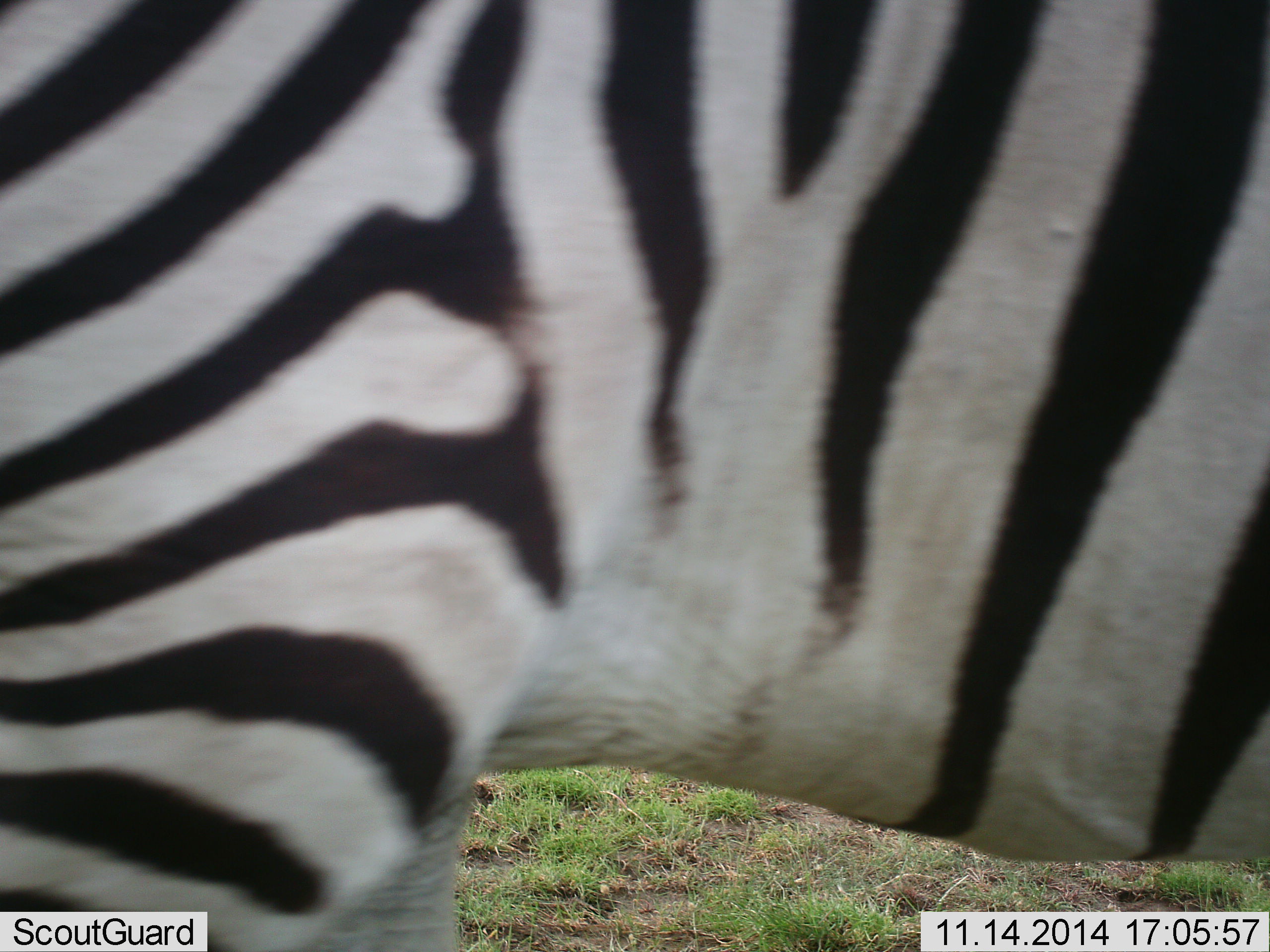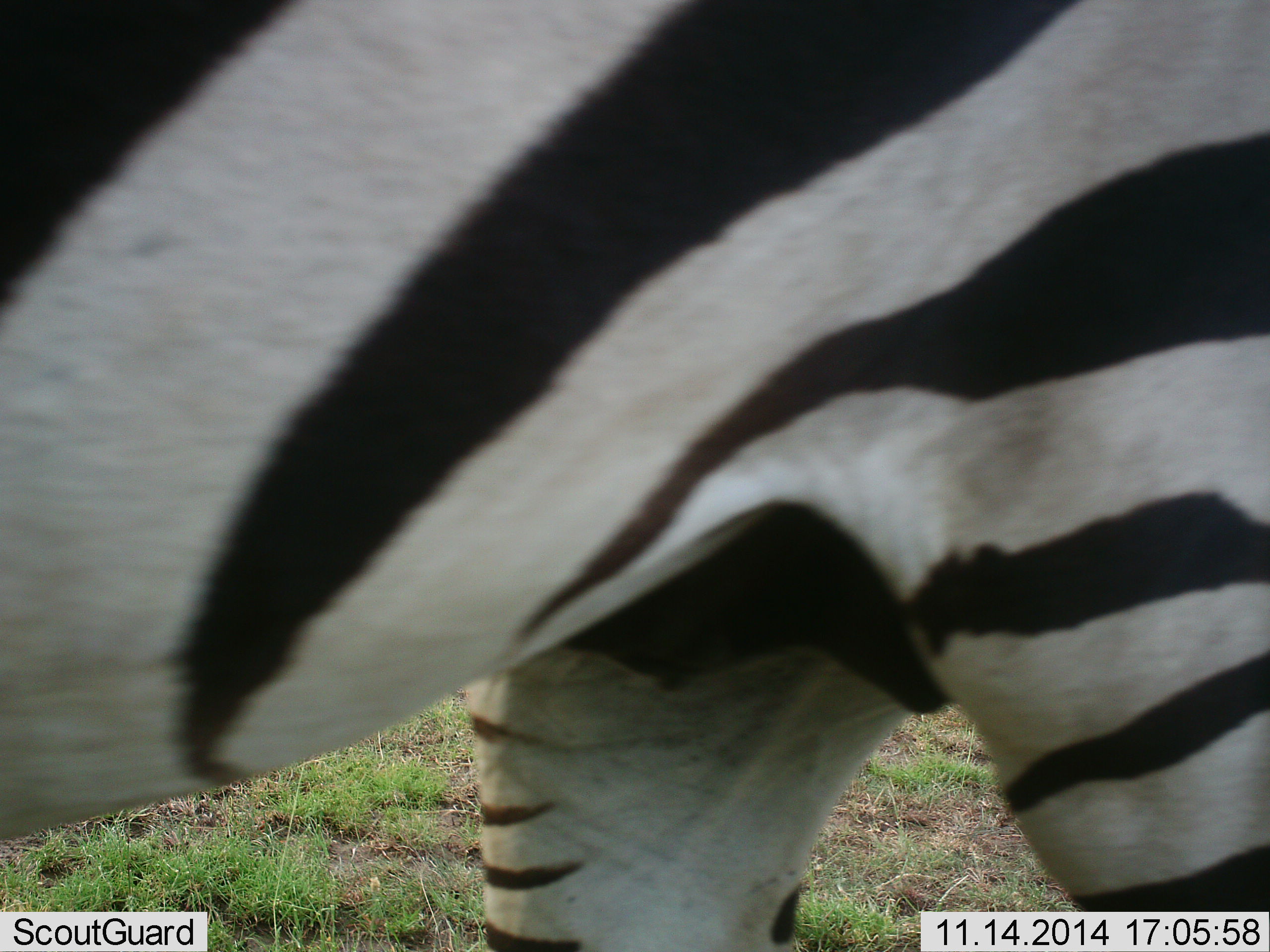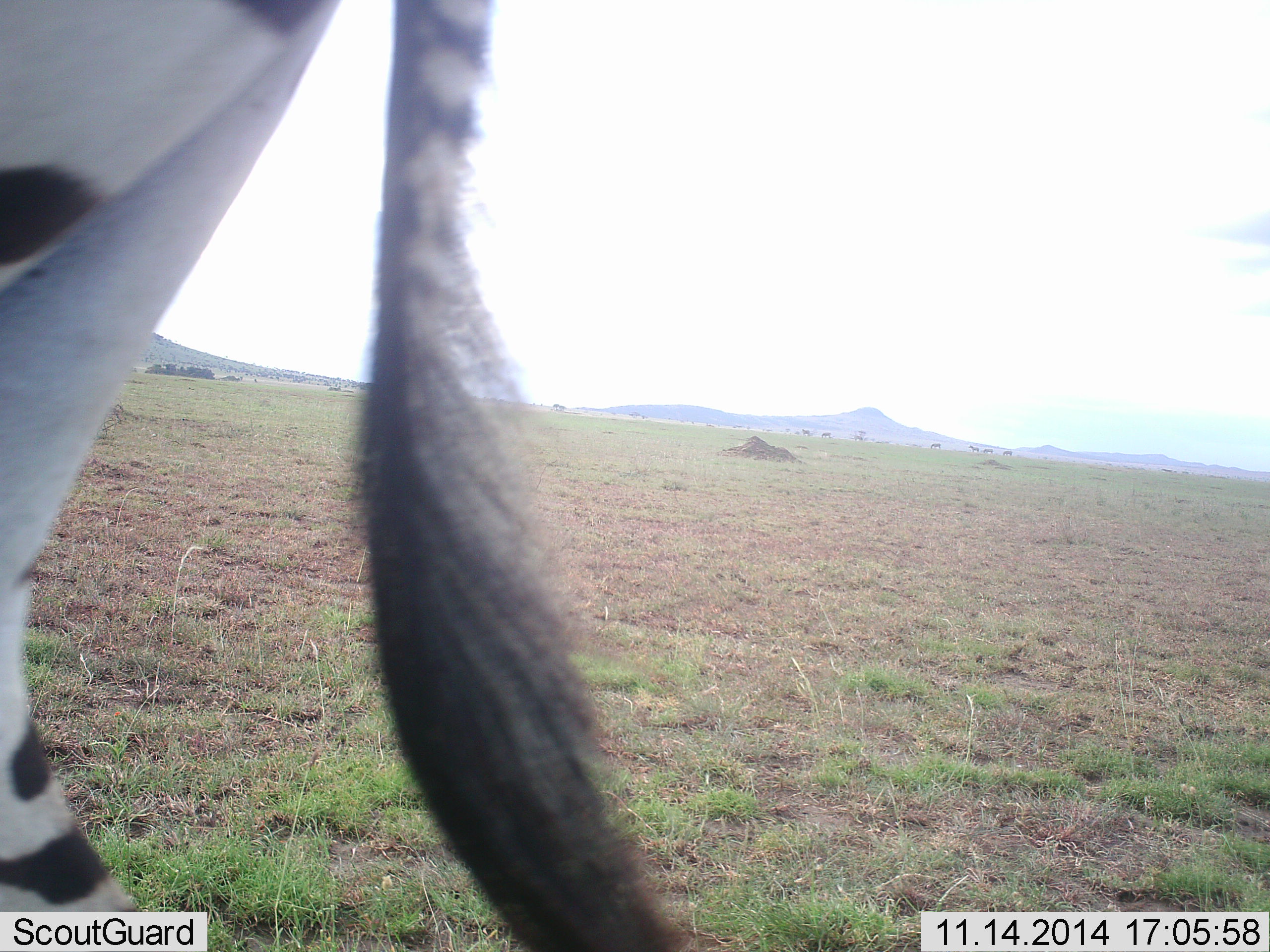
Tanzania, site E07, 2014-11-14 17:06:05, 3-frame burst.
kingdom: Animalia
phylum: Chordata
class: Mammalia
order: Perissodactyla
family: Equidae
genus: Equus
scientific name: Equus quagga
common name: plains zebra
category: zebra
Zebra (plains zebra) (Equus quagga), count 1. Behavior (volunteer vote fractions): standing 20%, resting 0%, moving 80%, interacting 0%. Young present (vote fraction): 0%. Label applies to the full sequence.